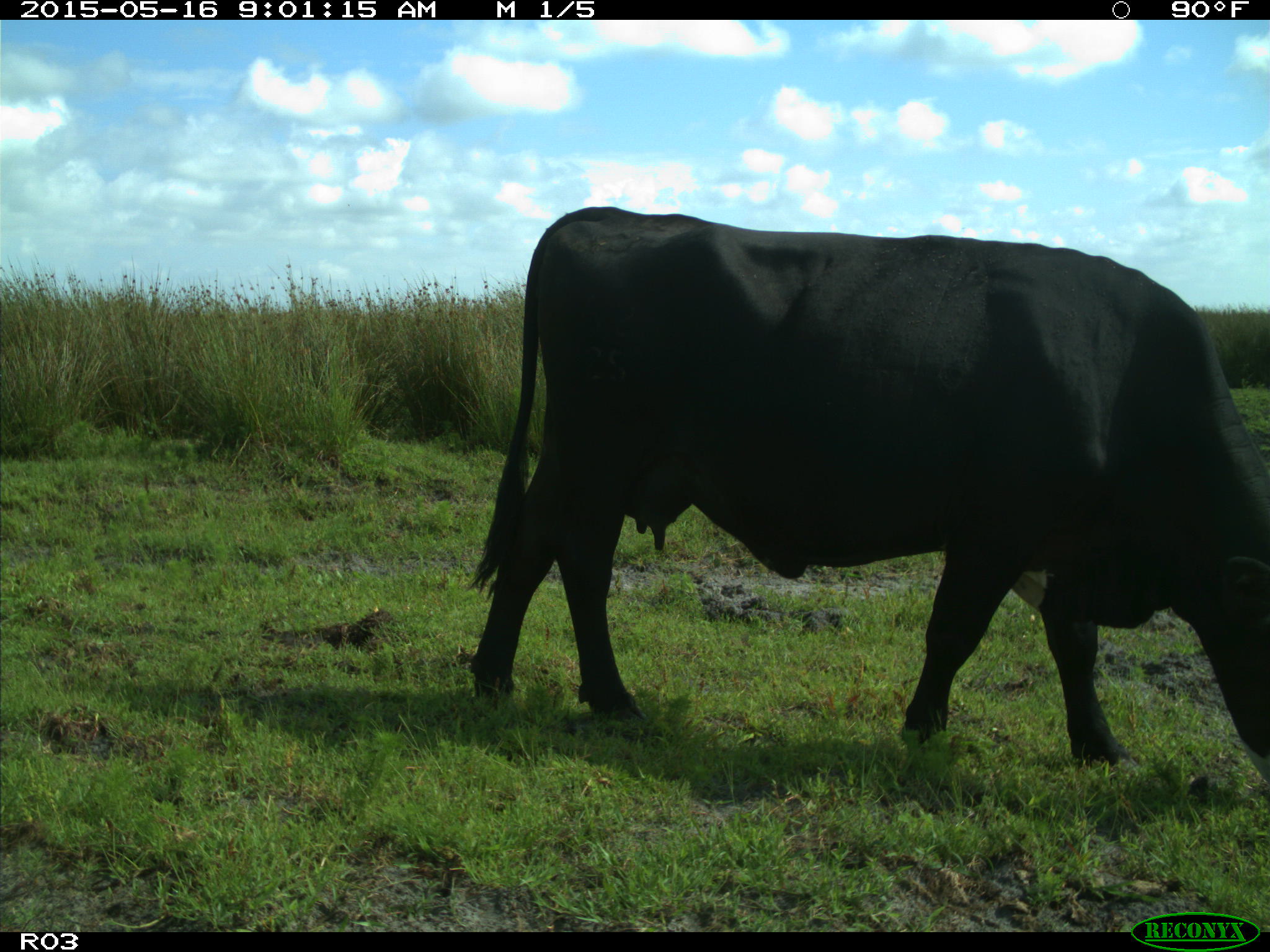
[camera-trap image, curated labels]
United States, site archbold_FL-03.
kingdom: Animalia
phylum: Chordata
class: Mammalia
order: Artiodactyla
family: Bovidae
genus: Bos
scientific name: Bos taurus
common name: domestic cow